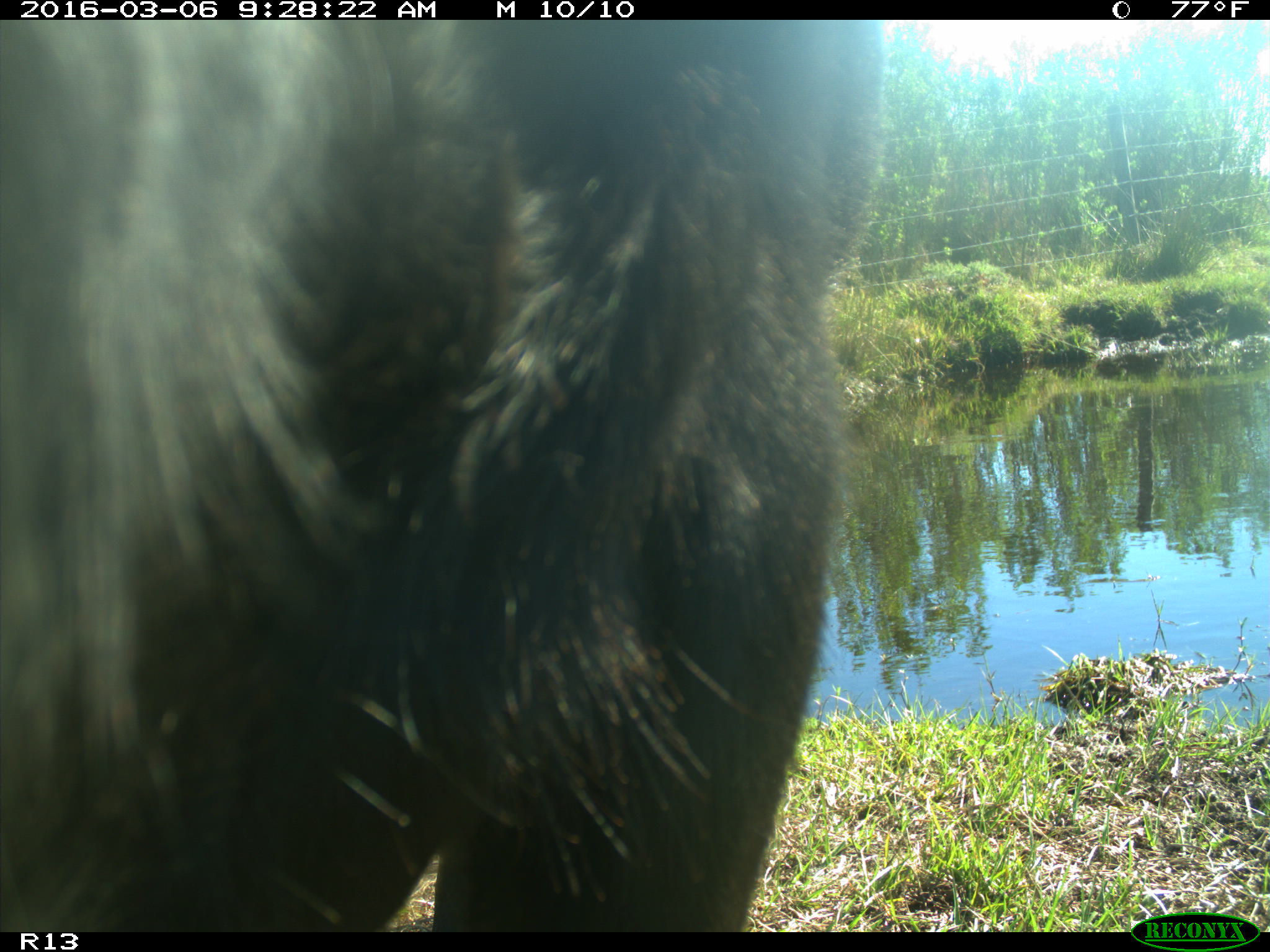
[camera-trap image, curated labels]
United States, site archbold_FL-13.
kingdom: Animalia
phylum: Chordata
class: Mammalia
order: Artiodactyla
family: Bovidae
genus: Bos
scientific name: Bos taurus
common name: domestic cow